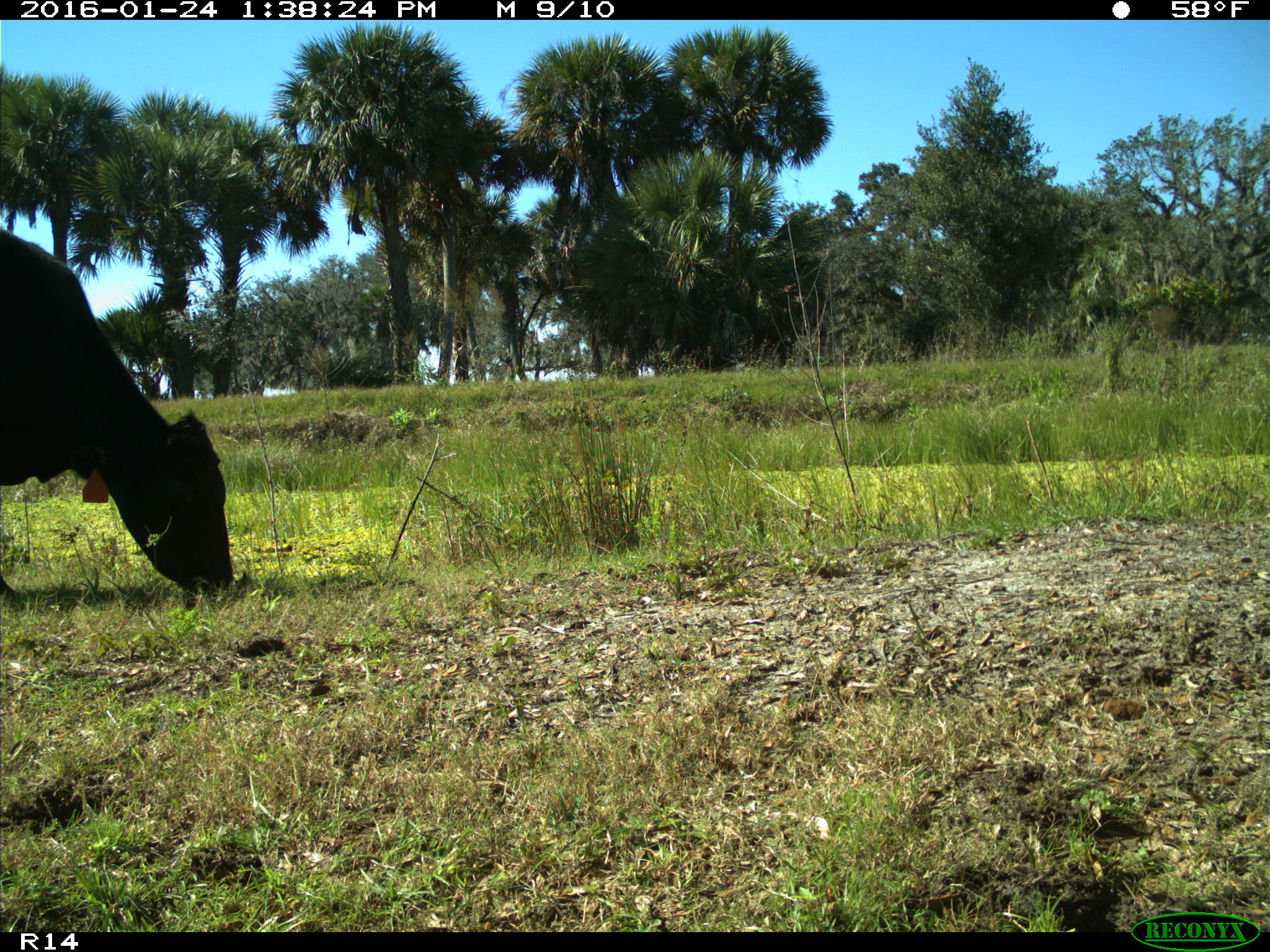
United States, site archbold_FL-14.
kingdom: Animalia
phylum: Chordata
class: Mammalia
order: Artiodactyla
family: Bovidae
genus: Bos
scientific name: Bos taurus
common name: domestic cow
Bos taurus (domestic cow).